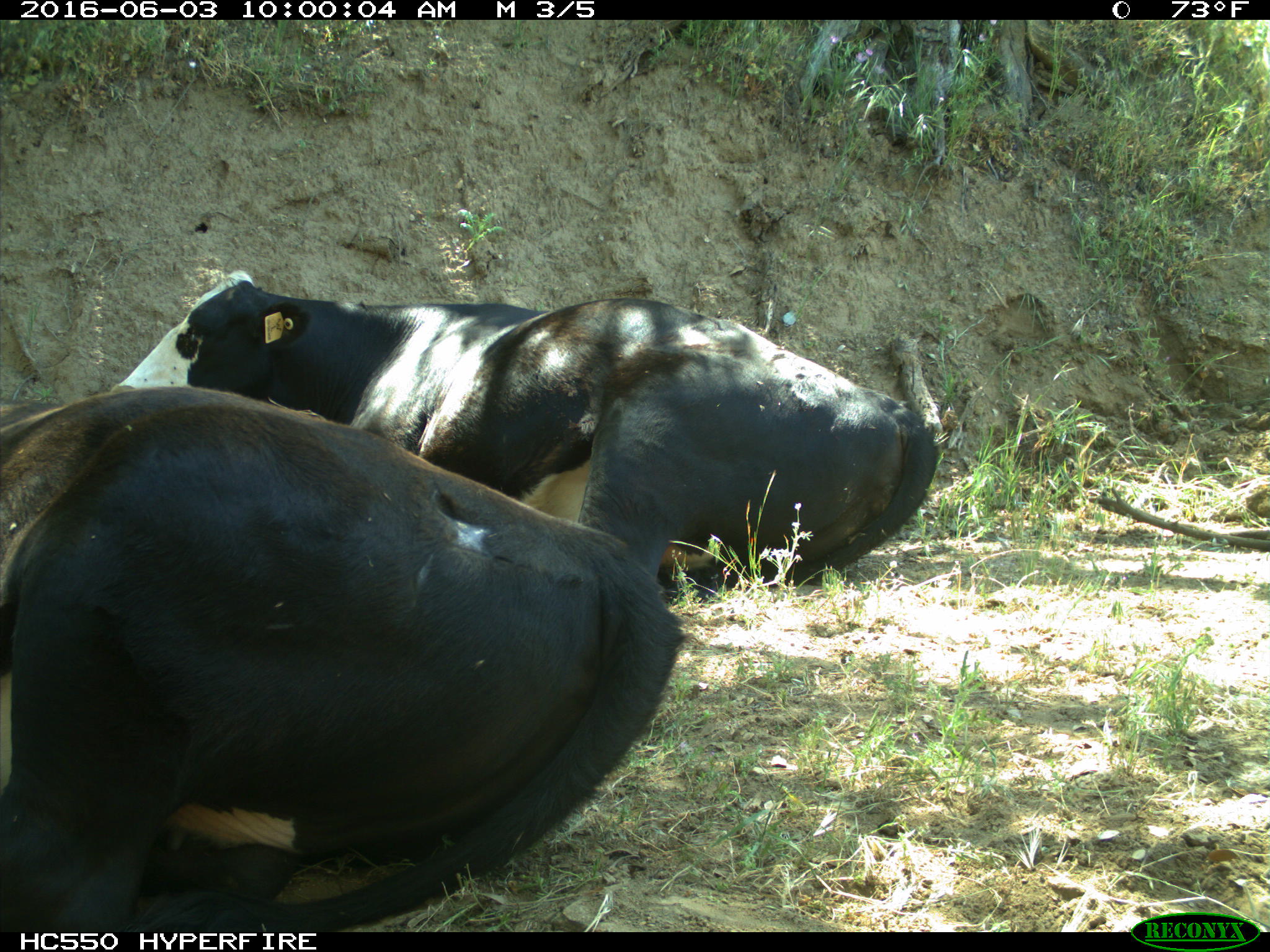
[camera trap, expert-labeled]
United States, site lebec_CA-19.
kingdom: Animalia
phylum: Chordata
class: Mammalia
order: Artiodactyla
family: Bovidae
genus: Bos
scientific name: Bos taurus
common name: domestic cow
Bos taurus (domestic cow).